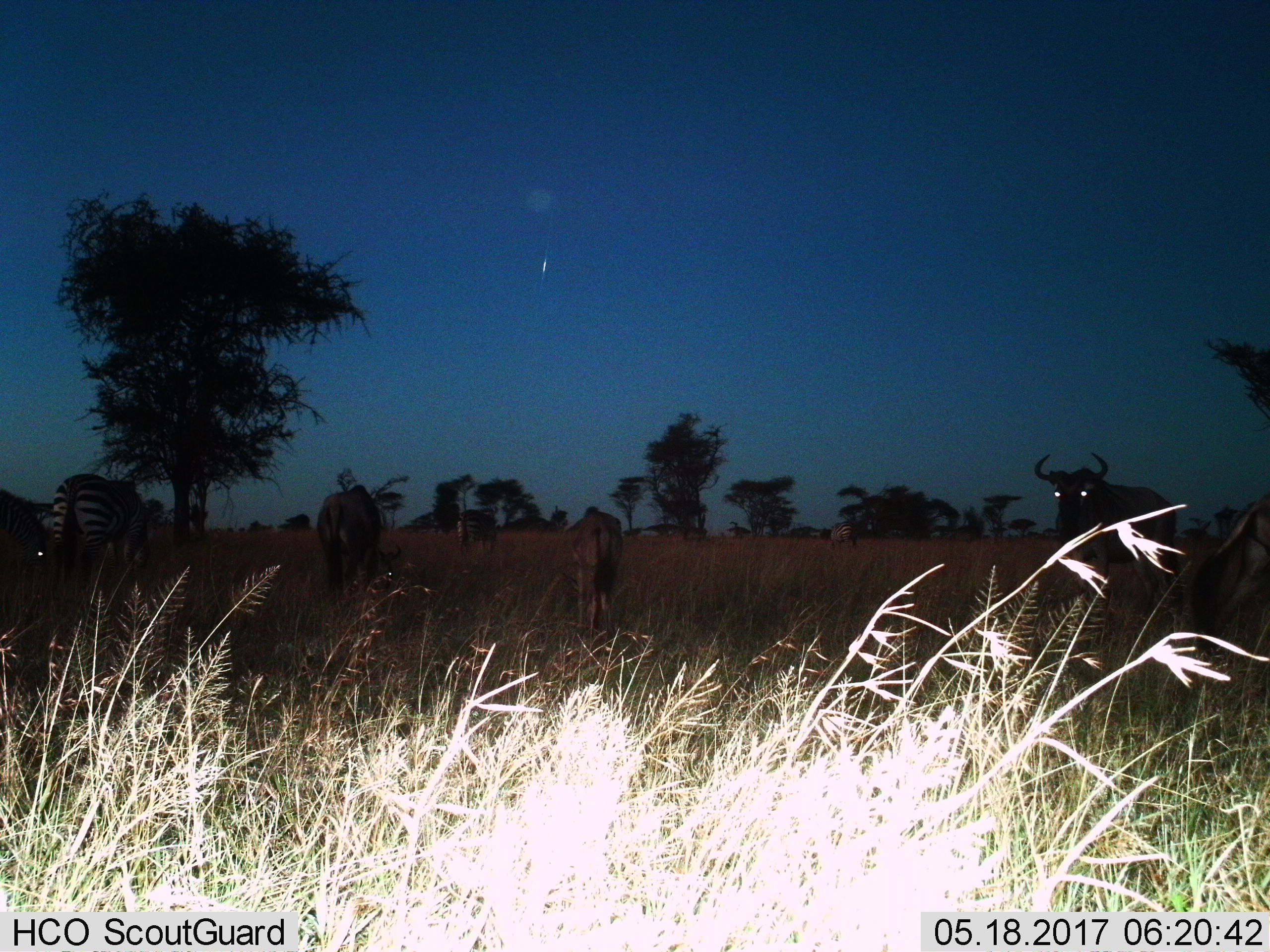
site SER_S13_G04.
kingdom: Animalia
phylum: Chordata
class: Mammalia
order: Artiodactyla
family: Bovidae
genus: Connochaetes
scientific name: Connochaetes taurinus taurinus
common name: blue wildebeest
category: wildebeestblue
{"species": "wildebeestblue (blue wildebeest) (Connochaetes taurinus taurinus)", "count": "4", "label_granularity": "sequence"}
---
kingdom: Animalia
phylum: Chordata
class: Mammalia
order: Perissodactyla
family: Equidae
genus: Equus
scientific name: Equus quagga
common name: plains zebra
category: zebraplains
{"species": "zebraplains (plains zebra) (Equus quagga)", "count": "3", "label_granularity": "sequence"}